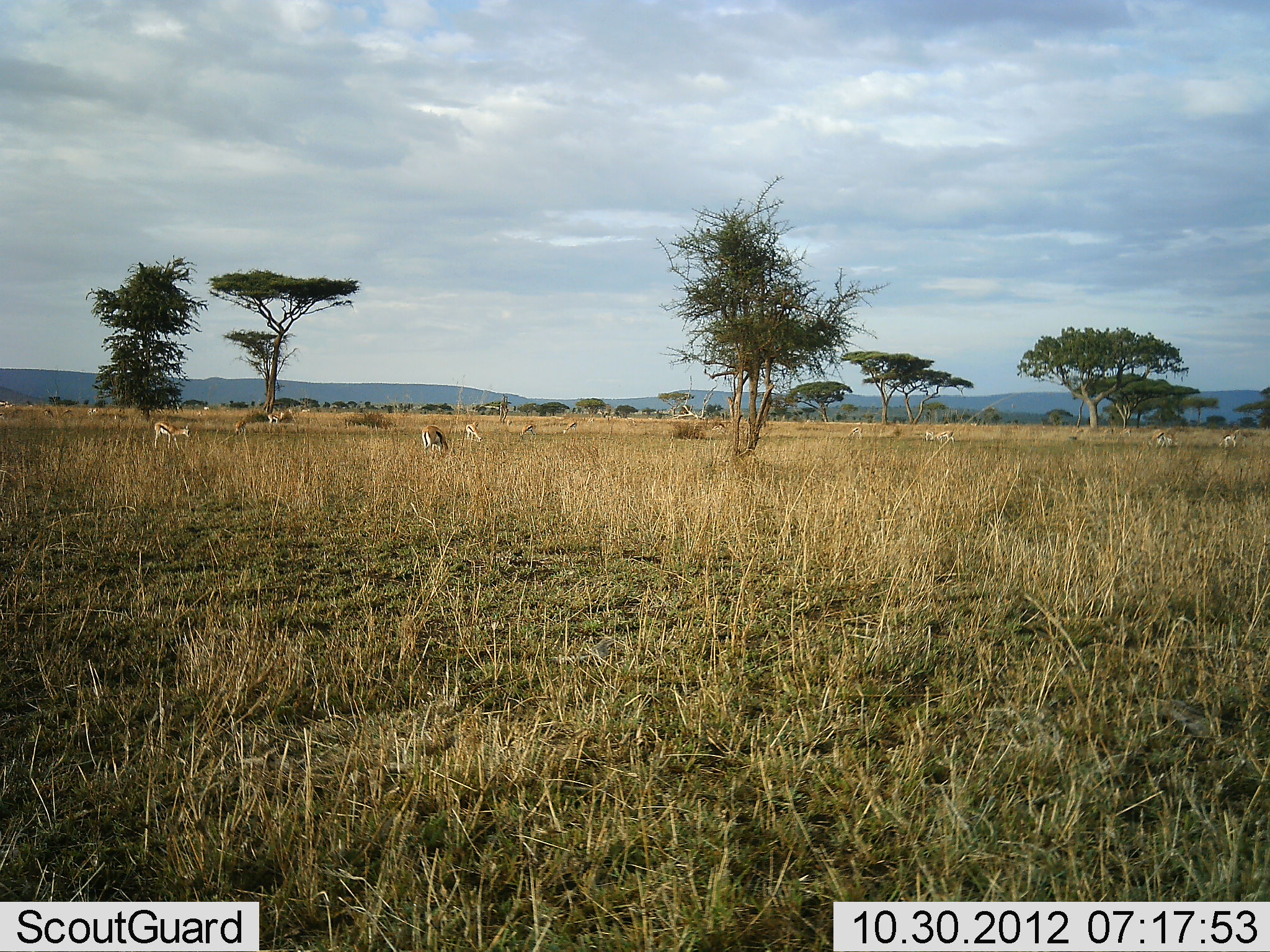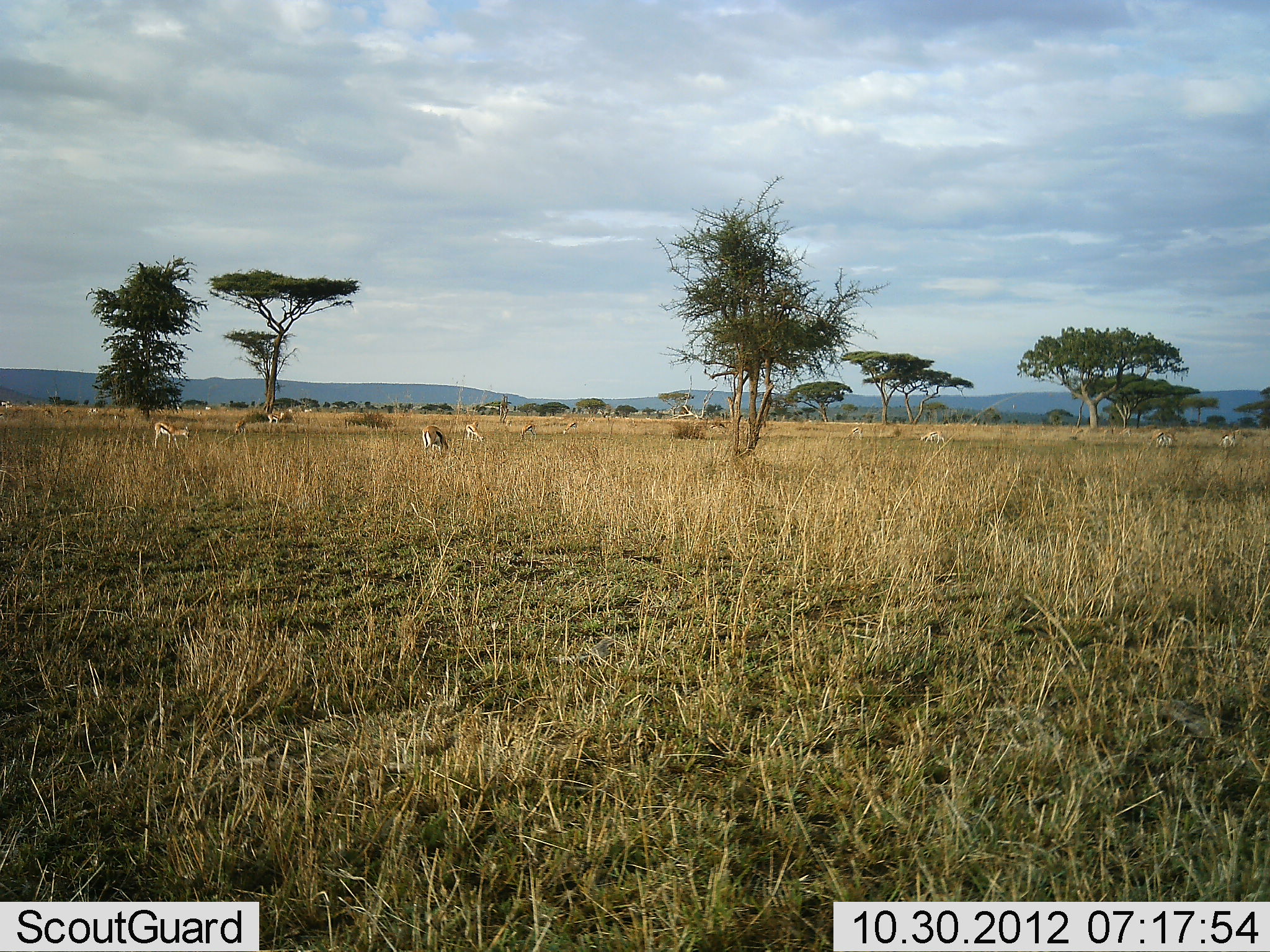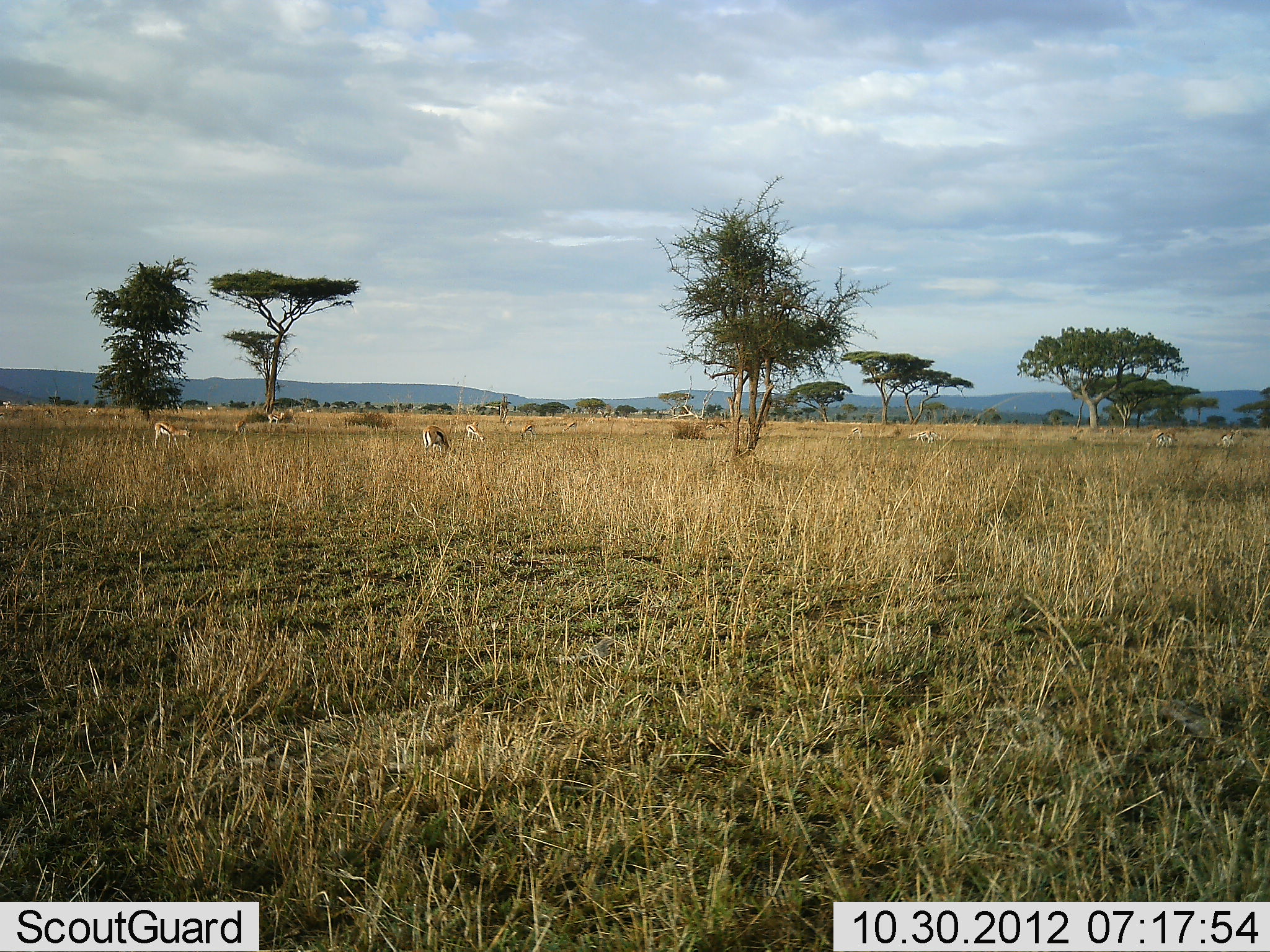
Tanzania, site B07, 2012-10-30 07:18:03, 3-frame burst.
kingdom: Animalia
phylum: Chordata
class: Mammalia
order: Artiodactyla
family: Bovidae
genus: Eudorcas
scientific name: Eudorcas thomsonii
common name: thomson's gazelle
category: gazellethomsons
Gazellethomsons (thomson's gazelle) (Eudorcas thomsonii), count 11-50. Behavior (volunteer vote fractions): standing 55%, resting 9%, moving 36%, interacting 9%. Young present (vote fraction): 9%. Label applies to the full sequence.